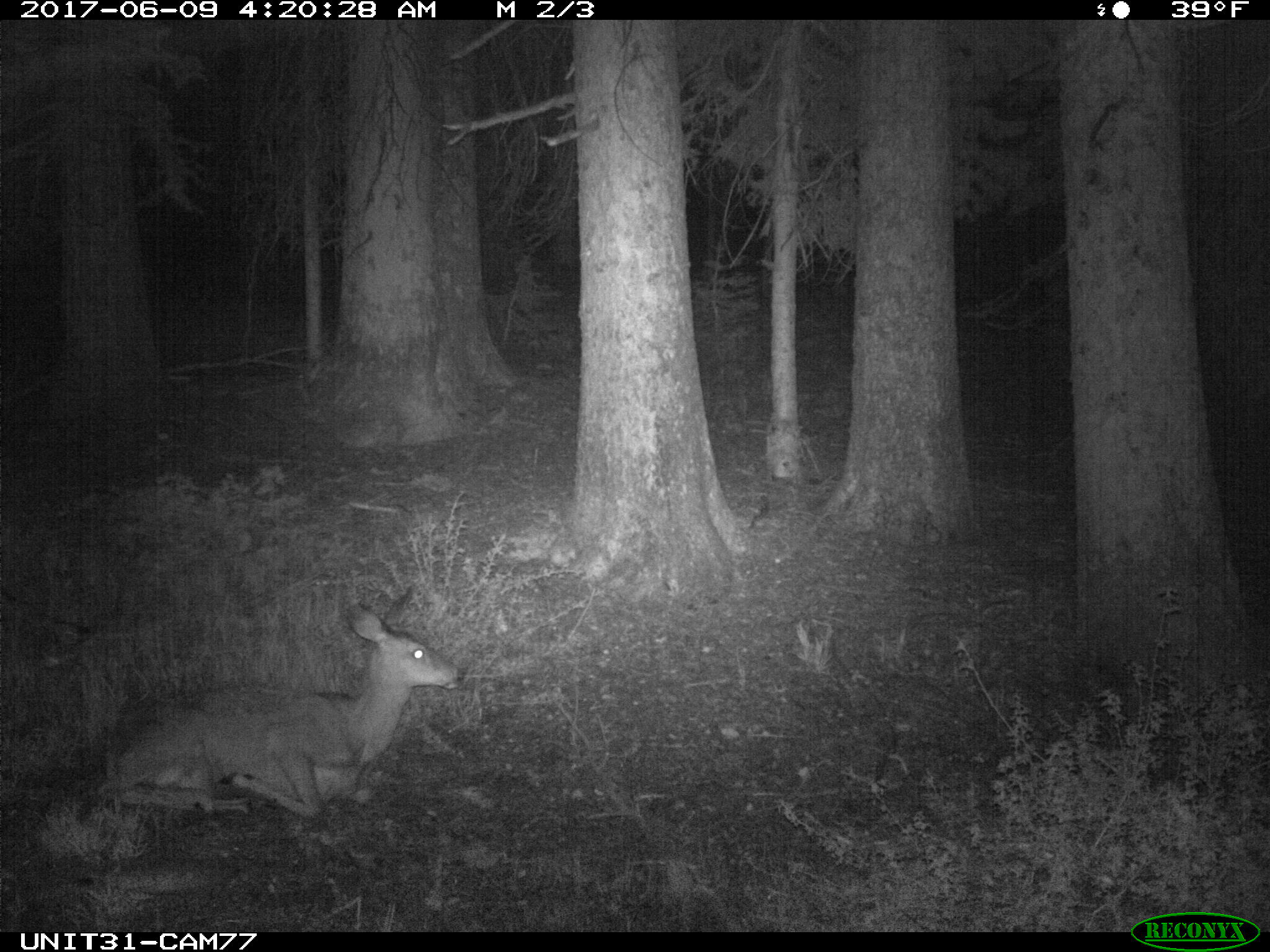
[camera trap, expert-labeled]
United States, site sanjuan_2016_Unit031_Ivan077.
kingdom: Animalia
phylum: Chordata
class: Mammalia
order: Artiodactyla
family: Cervidae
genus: Odocoileus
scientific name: Odocoileus hemionus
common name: mule deer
Odocoileus hemionus (mule deer).